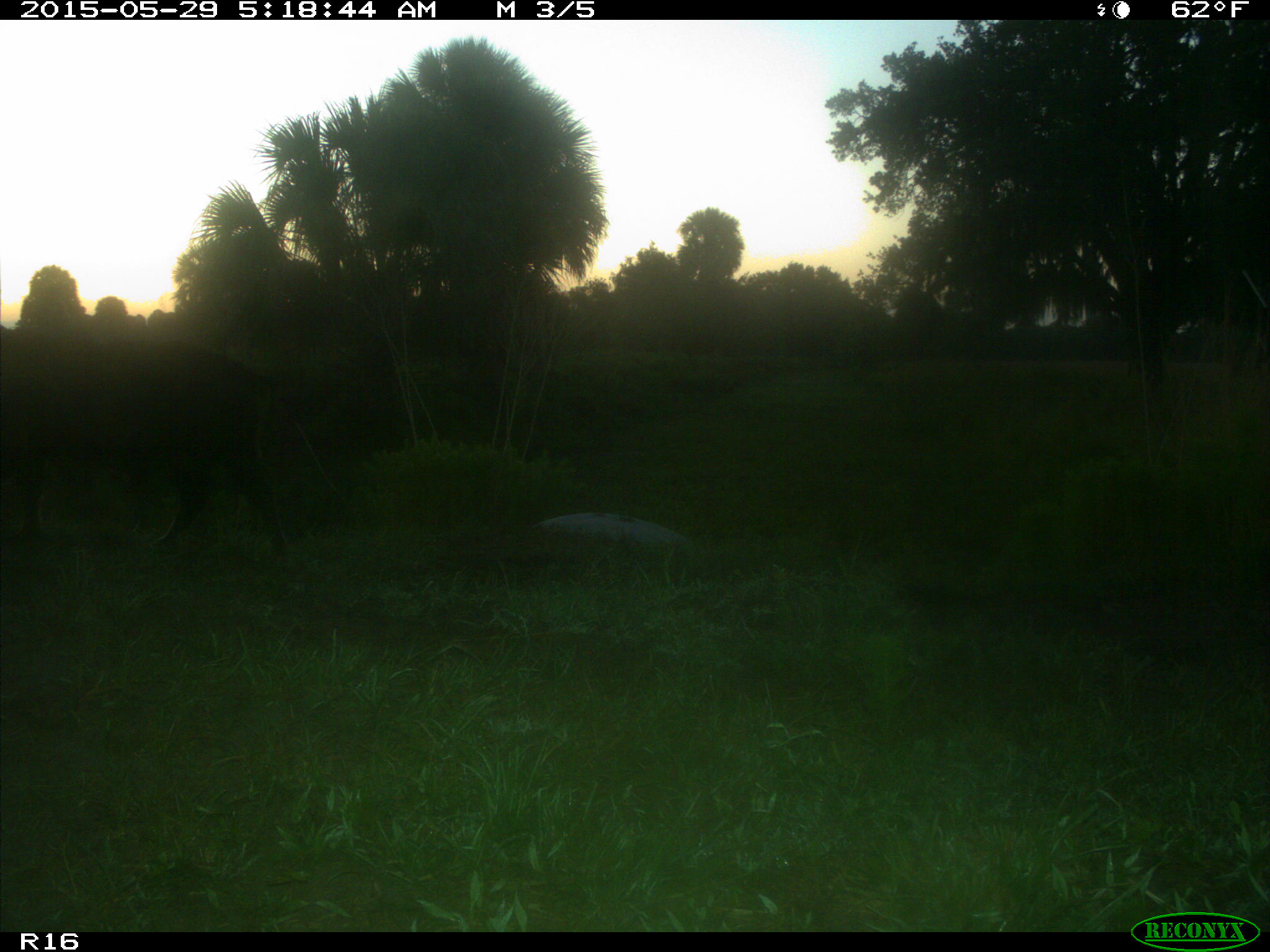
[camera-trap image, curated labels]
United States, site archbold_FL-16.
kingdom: Animalia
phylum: Chordata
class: Mammalia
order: Artiodactyla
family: Suidae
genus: Sus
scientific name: Sus scrofa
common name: wild boar